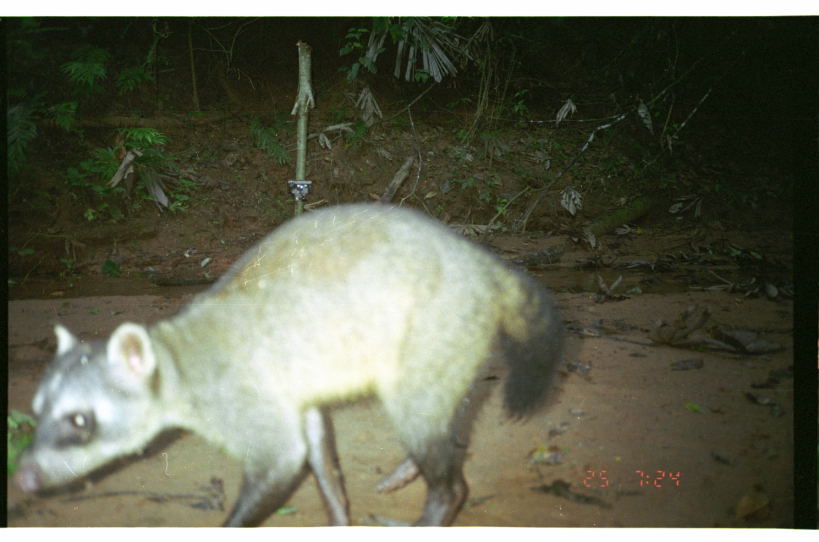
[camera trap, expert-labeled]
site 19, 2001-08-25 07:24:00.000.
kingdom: Animalia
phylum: Chordata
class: Mammalia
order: Carnivora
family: Procyonidae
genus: Procyon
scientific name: Procyon cancrivorus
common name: crab-eating raccoon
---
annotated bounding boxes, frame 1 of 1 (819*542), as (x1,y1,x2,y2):
procyon cancrivorus: (9,197,565,527)